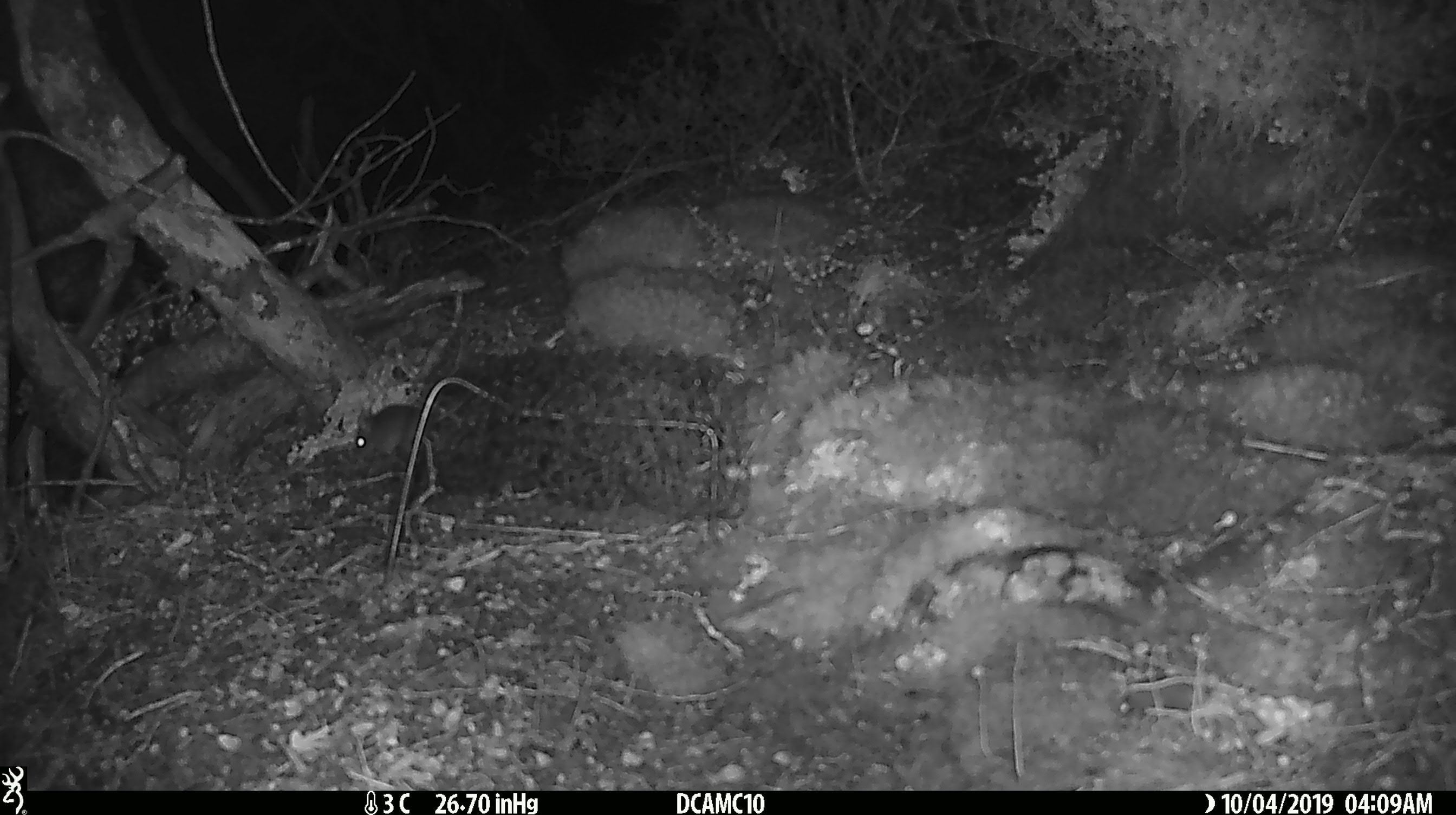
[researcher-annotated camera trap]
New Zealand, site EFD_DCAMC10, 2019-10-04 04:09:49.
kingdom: Animalia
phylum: Chordata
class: Mammalia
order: Rodentia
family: Muridae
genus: Mus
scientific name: Mus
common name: mouse